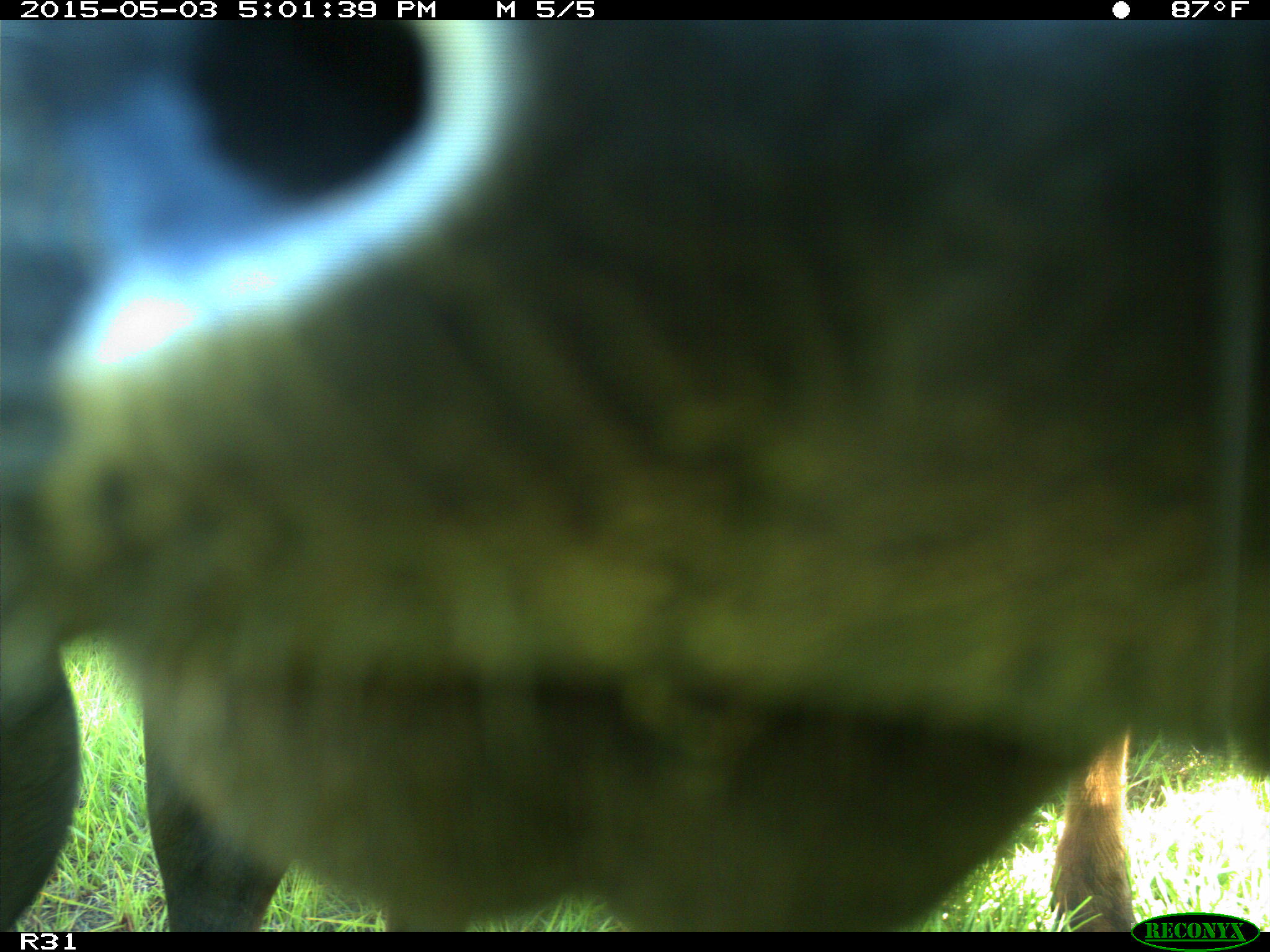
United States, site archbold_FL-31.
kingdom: Animalia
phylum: Chordata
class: Mammalia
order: Artiodactyla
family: Bovidae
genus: Bos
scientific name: Bos taurus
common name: domestic cow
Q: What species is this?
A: Bos taurus (domestic cow).